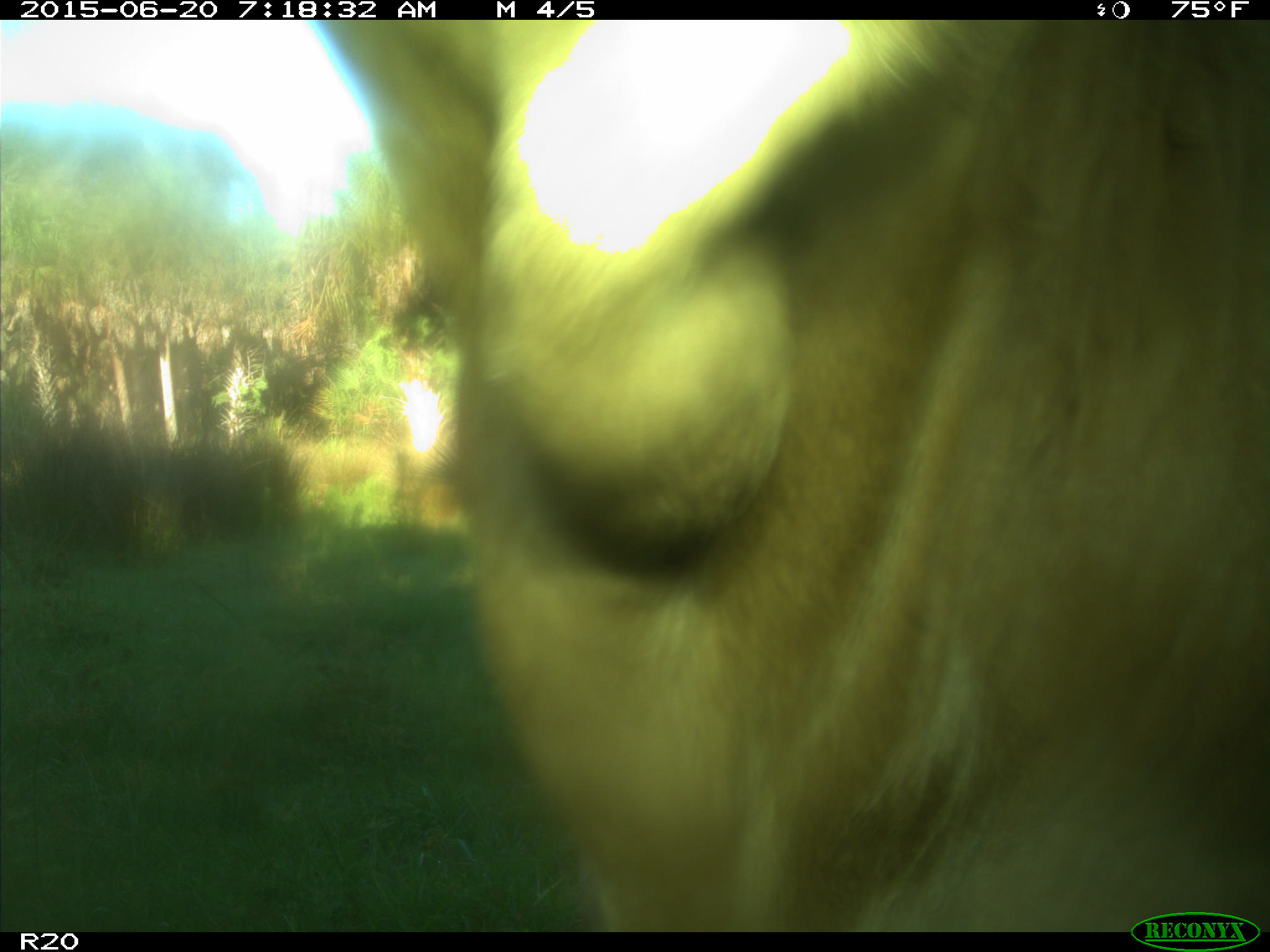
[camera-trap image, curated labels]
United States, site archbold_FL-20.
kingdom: Animalia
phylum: Chordata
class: Mammalia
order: Artiodactyla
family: Bovidae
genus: Bos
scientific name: Bos taurus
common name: domestic cow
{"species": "Bos taurus (domestic cow)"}